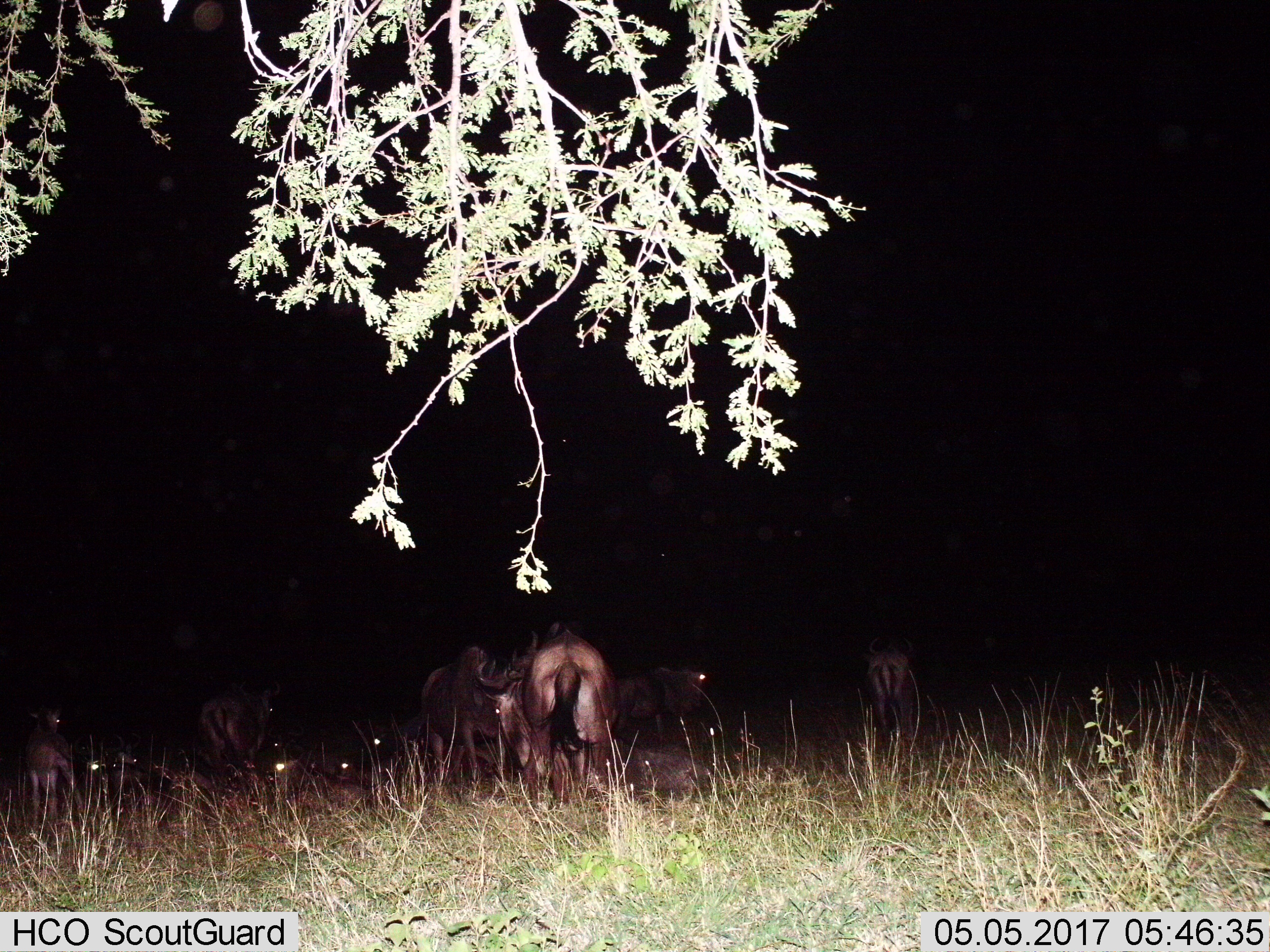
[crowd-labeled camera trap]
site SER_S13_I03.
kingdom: Animalia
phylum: Chordata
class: Mammalia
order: Artiodactyla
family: Bovidae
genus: Connochaetes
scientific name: Connochaetes taurinus taurinus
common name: blue wildebeest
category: wildebeestblue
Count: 8.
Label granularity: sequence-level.